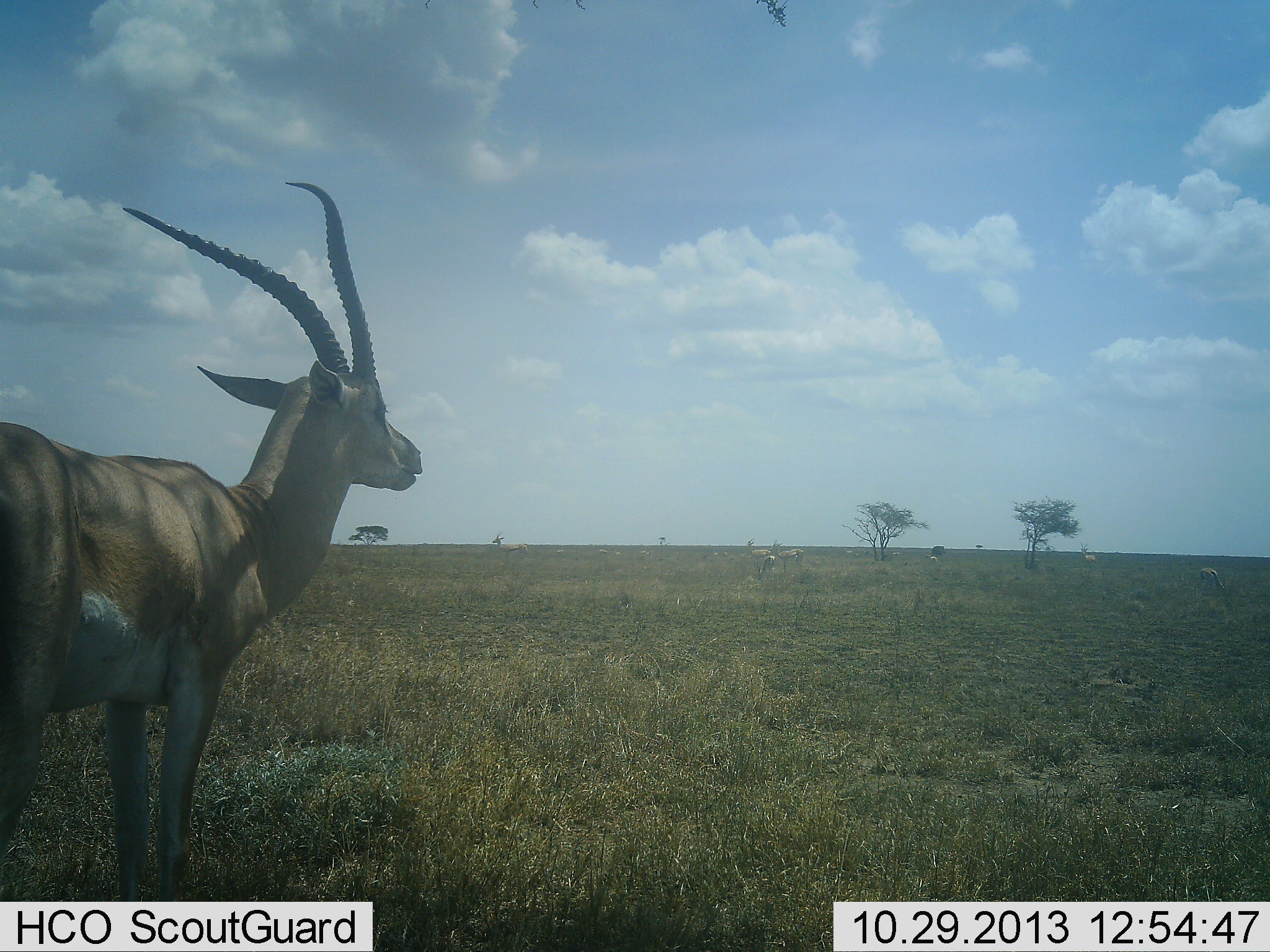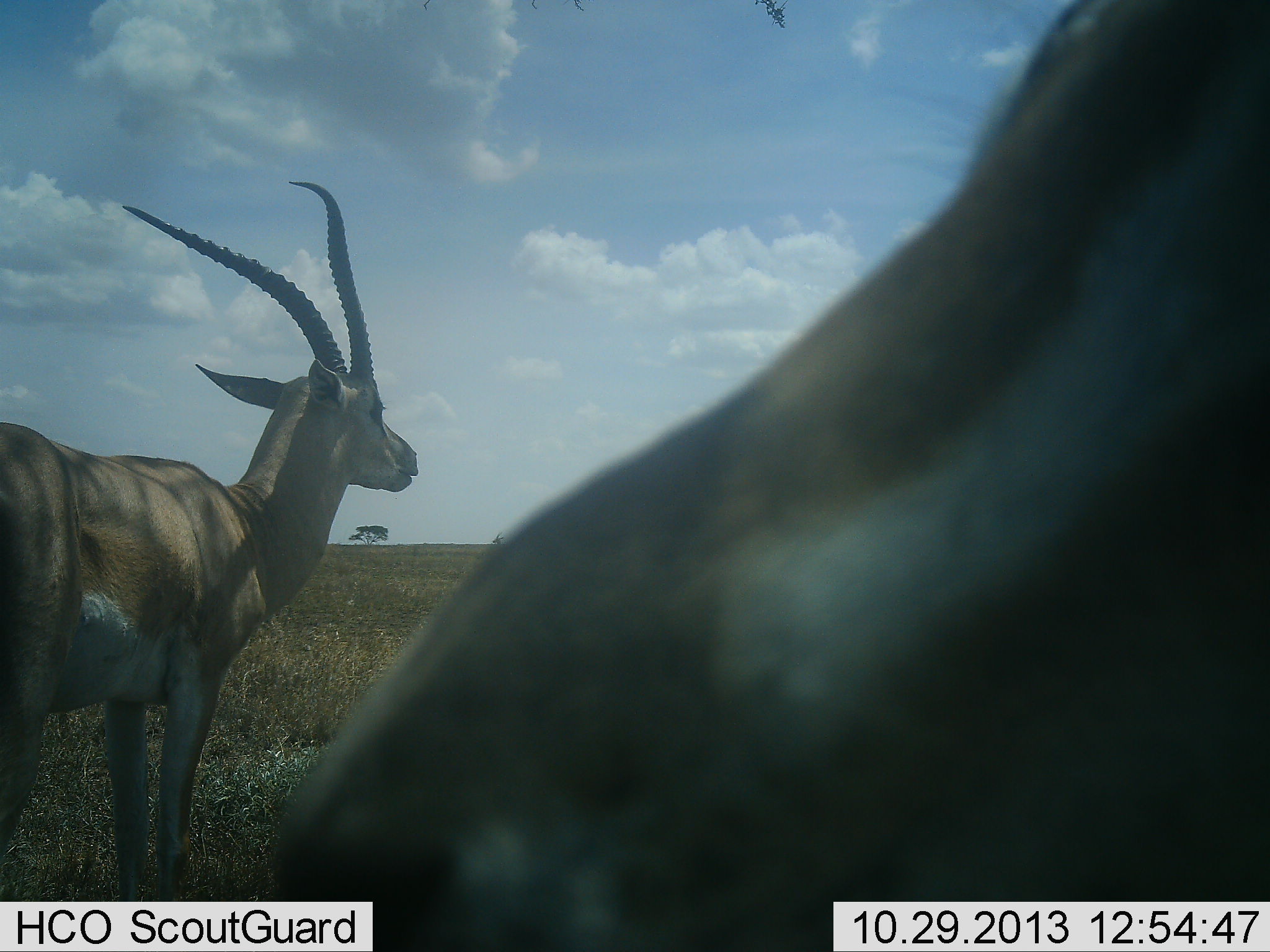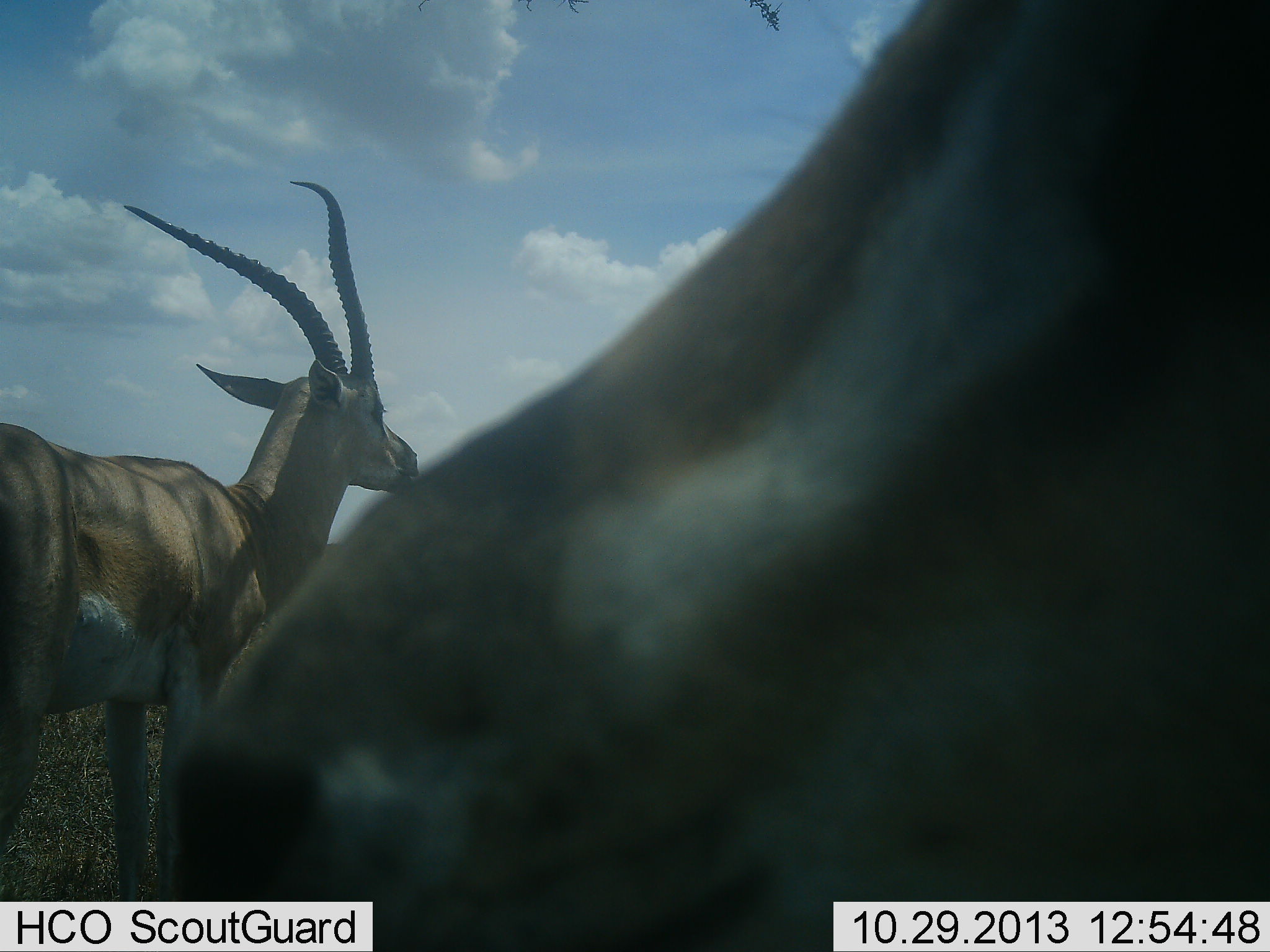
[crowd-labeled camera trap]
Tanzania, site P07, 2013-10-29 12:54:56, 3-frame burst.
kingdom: Animalia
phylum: Chordata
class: Mammalia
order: Artiodactyla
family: Bovidae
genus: Nanger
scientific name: Nanger granti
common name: grant's gazelle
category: gazellegrants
Gazellegrants (grant's gazelle) (Nanger granti), count 2. Behavior (volunteer vote fractions): standing 96%, resting 8%, moving 50%, interacting 0%. Young present (vote fraction): 0%. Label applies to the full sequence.